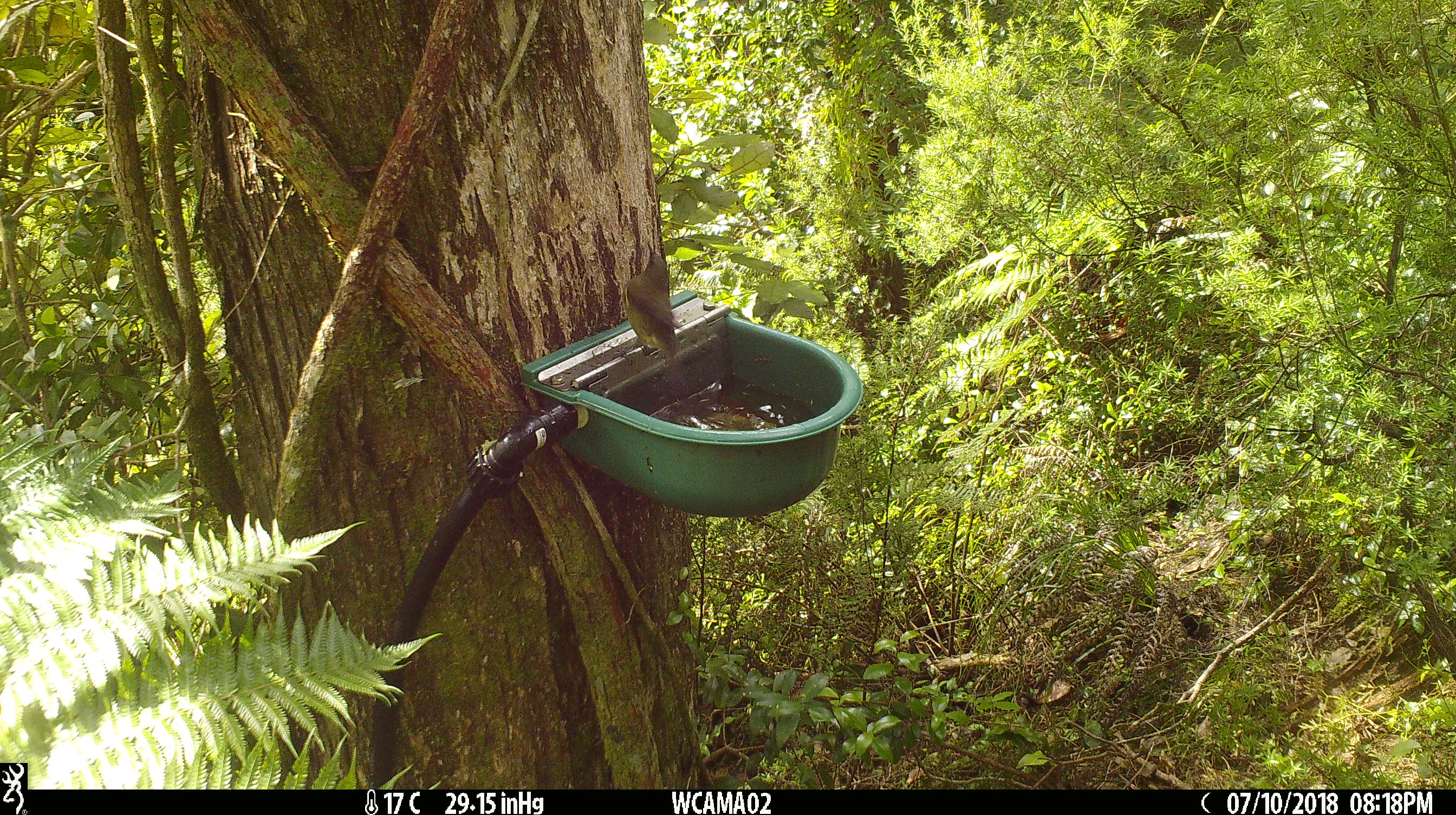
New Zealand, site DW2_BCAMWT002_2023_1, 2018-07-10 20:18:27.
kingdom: Animalia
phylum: Chordata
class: Aves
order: Passeriformes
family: Meliphagidae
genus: Anthornis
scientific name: Anthornis melanura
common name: new zealand bellbird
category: bellbird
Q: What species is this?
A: Bellbird (new zealand bellbird) (Anthornis melanura).